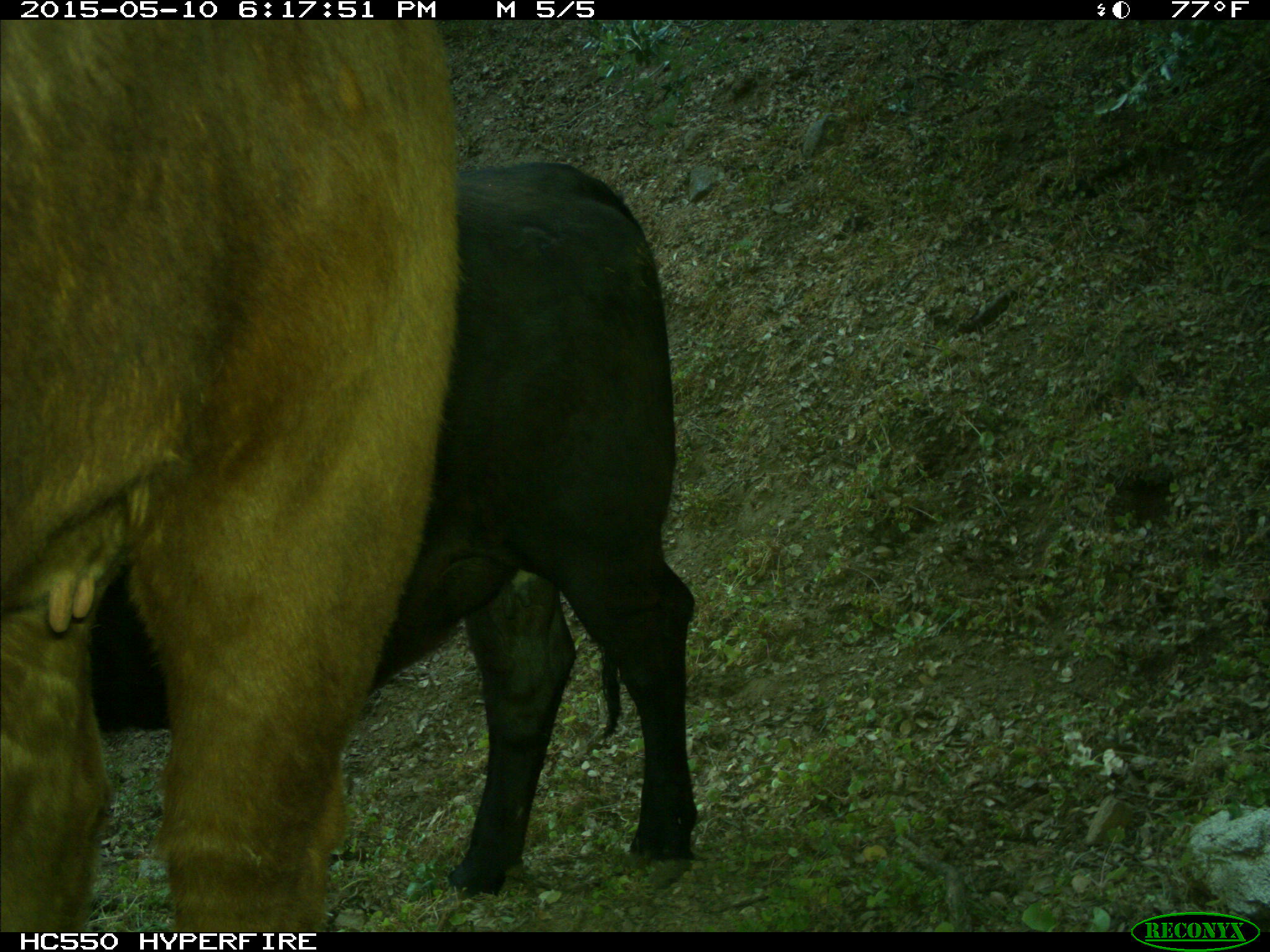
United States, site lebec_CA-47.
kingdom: Animalia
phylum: Chordata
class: Mammalia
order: Artiodactyla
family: Bovidae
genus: Bos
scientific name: Bos taurus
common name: domestic cow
Bos taurus (domestic cow).